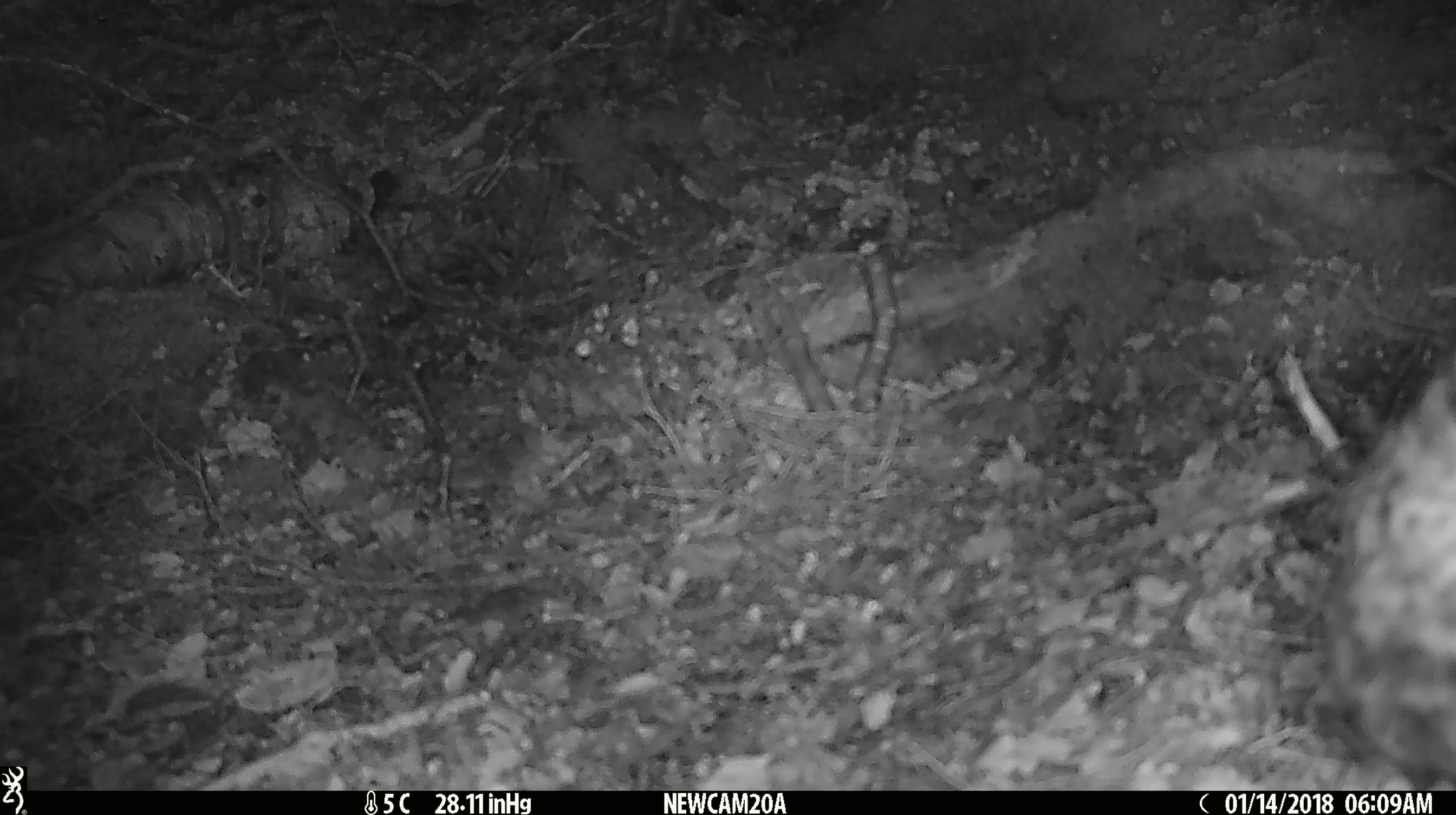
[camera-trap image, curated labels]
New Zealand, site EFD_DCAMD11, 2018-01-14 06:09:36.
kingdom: Animalia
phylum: Chordata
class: Aves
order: Passeriformes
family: Turdidae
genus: Turdus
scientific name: Turdus philomelos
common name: song thrush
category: thrush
Thrush (song thrush) (Turdus philomelos).